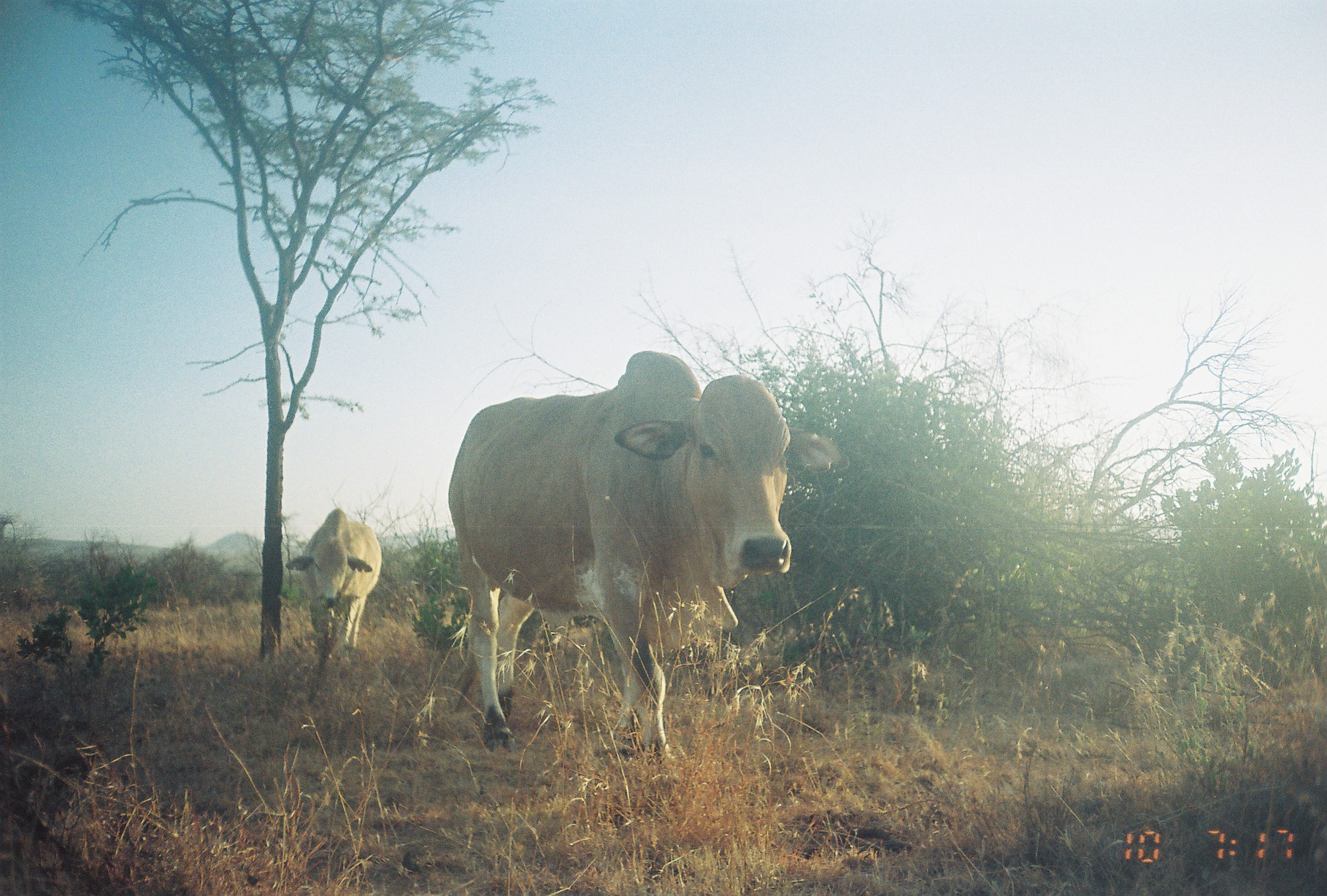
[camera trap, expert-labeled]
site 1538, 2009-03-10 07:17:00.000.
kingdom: Animalia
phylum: Chordata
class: Mammalia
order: Artiodactyla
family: Bovidae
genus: Bos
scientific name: Bos taurus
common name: domestic cattle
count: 2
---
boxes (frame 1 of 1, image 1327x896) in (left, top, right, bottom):
bos taurus: (447, 350, 839, 764); (284, 508, 381, 661)